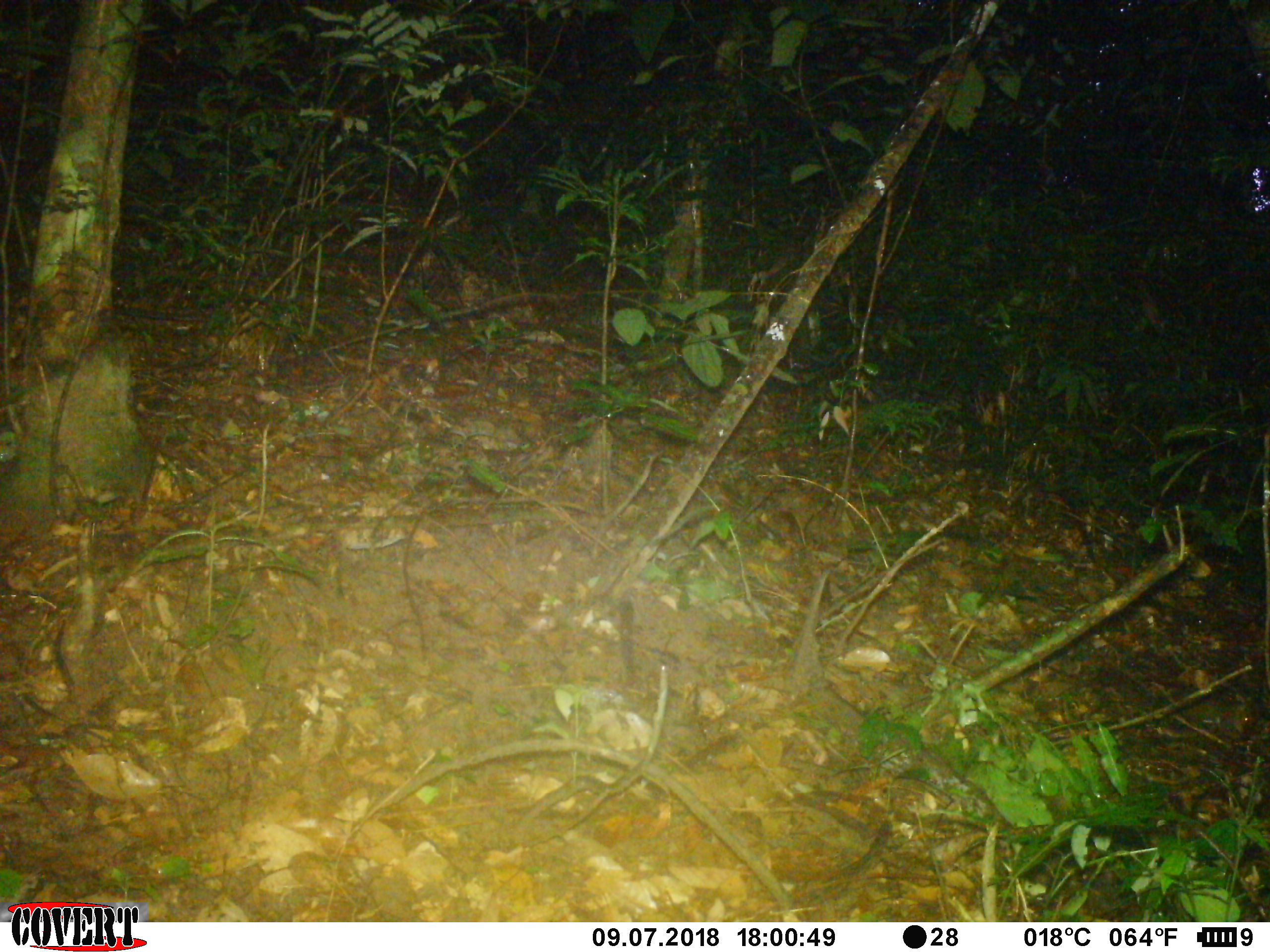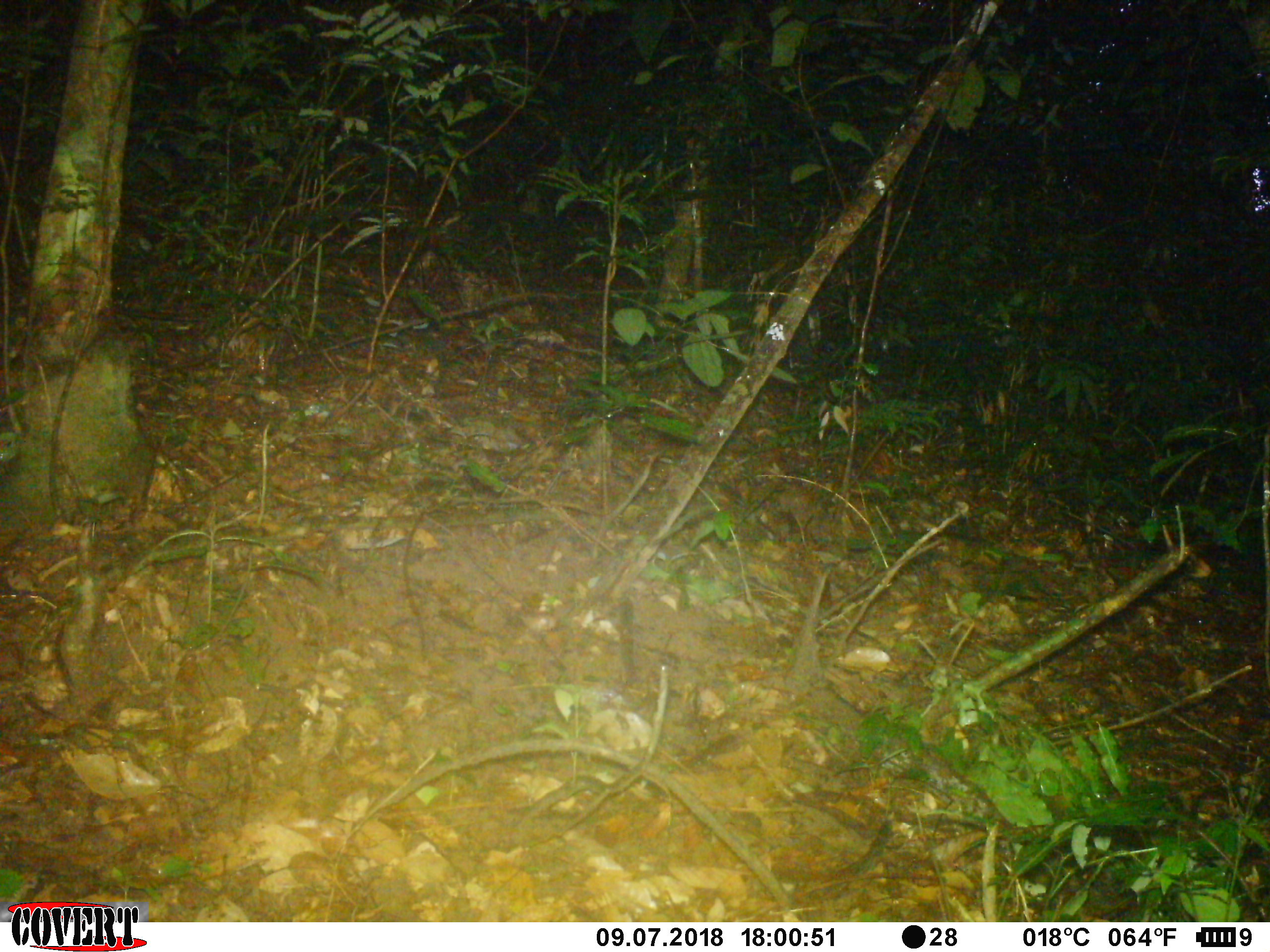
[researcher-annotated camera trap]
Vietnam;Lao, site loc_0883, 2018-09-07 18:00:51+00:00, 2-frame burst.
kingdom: Animalia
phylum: Chordata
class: Mammalia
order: Rodentia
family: Sciuridae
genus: Dremomys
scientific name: Dremomys rufigenis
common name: red-cheeked squirrel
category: red cheeked squirrel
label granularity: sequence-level